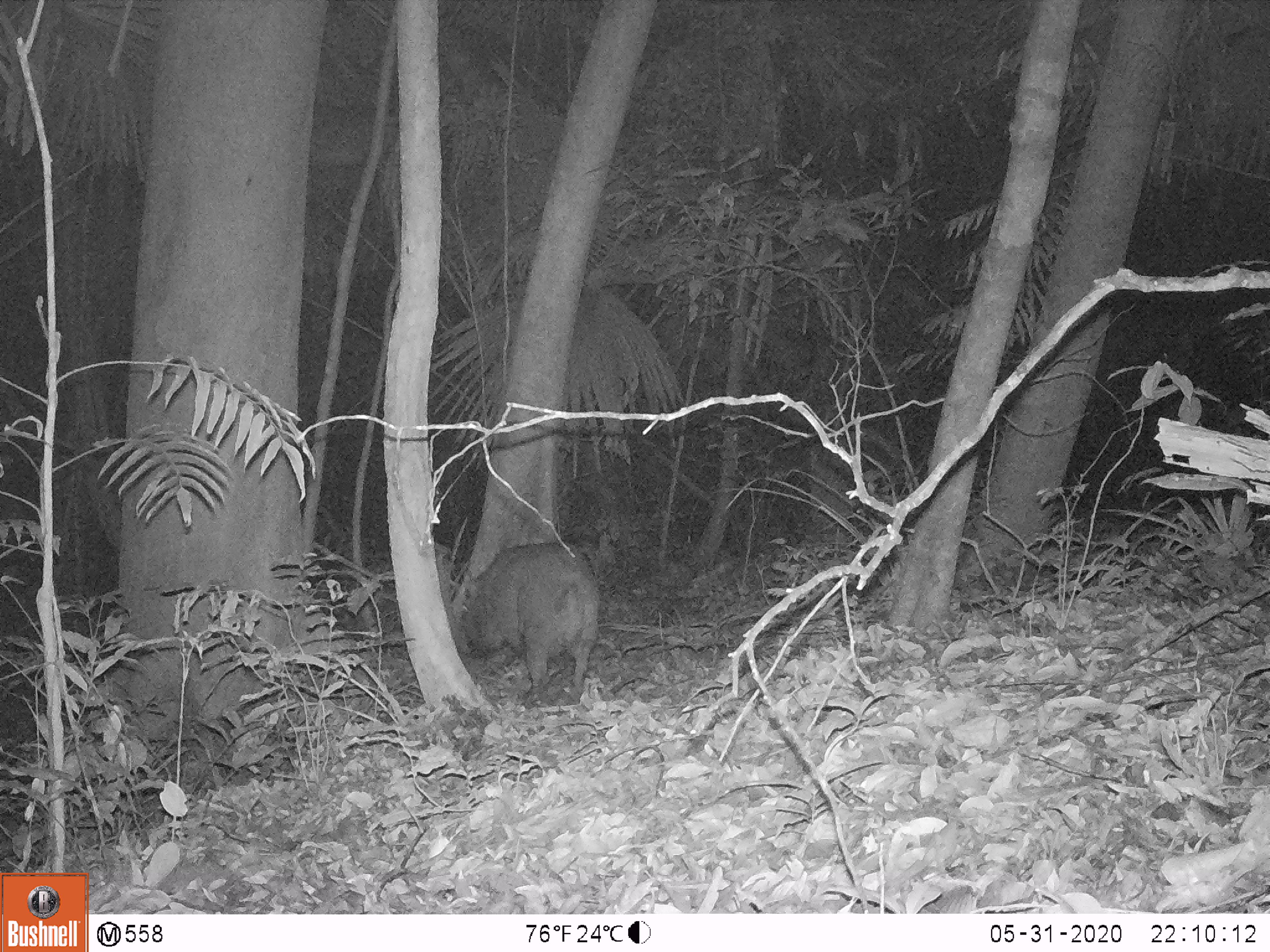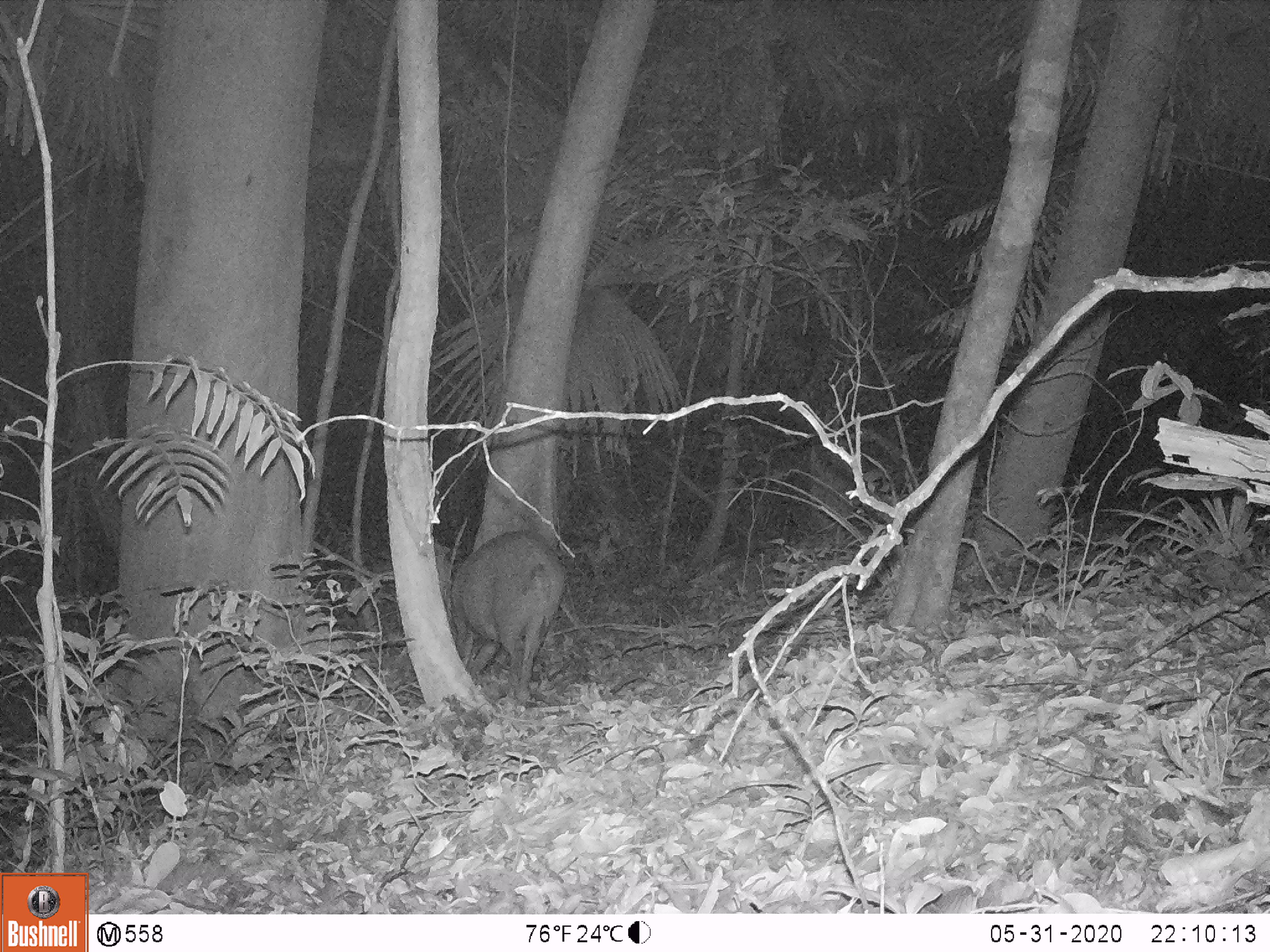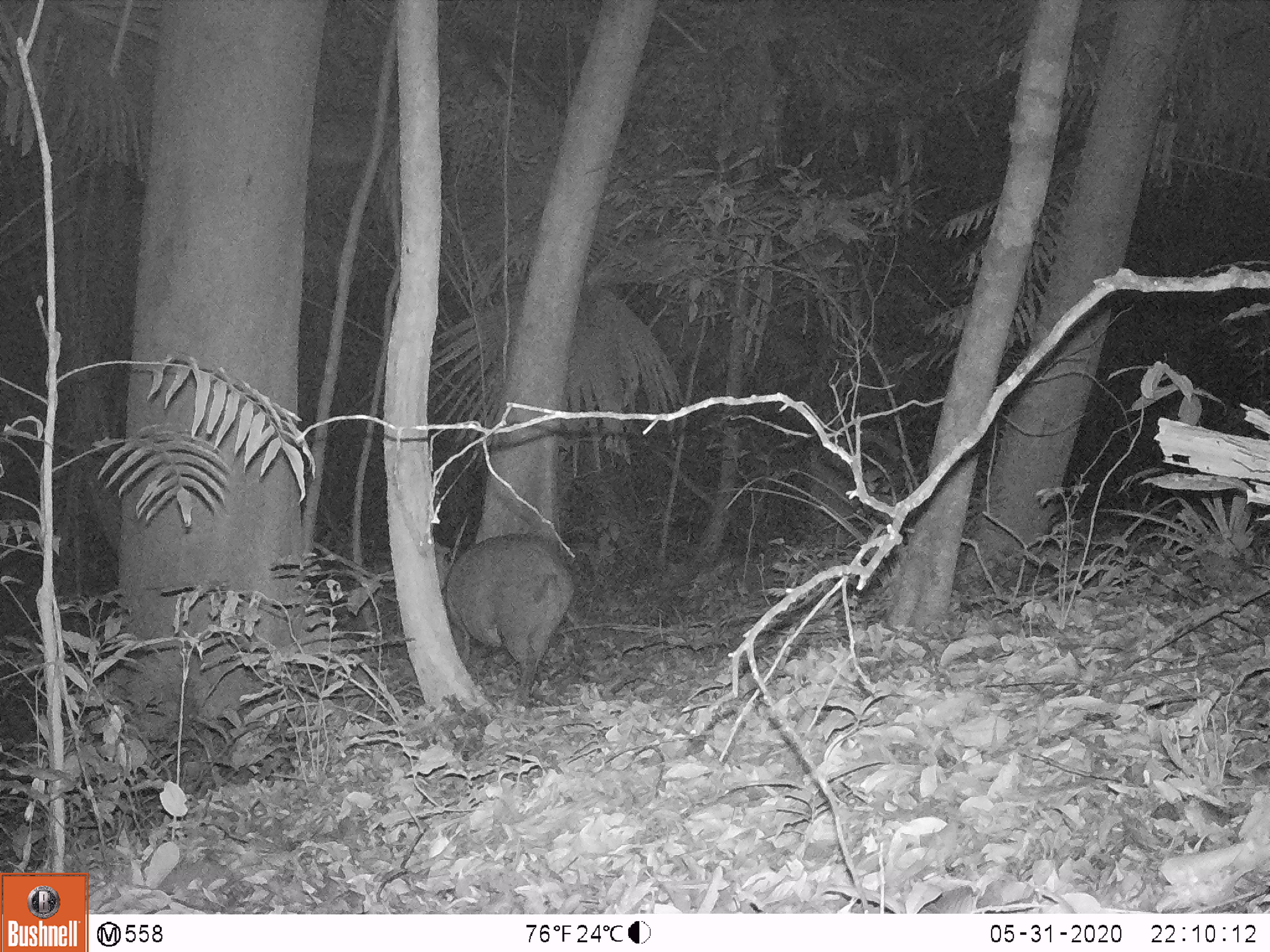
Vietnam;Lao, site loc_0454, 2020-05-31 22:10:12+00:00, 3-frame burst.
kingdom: Animalia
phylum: Chordata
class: Mammalia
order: Artiodactyla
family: Suidae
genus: Sus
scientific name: Sus scrofa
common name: eurasian wild pig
Eurasian wild pig (Sus scrofa). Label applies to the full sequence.